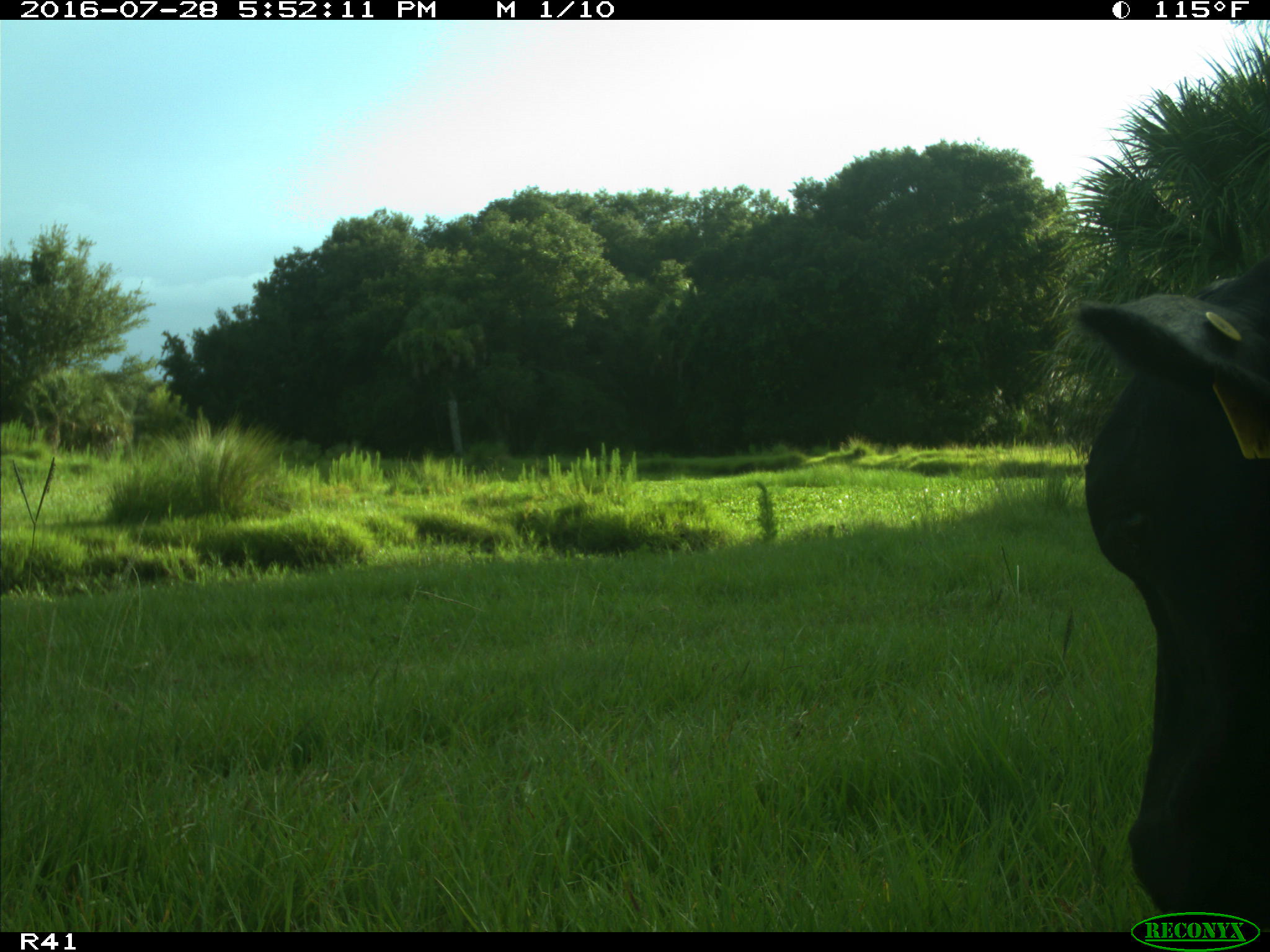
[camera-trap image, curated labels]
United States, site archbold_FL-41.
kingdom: Animalia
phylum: Chordata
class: Mammalia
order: Artiodactyla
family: Bovidae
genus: Bos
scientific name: Bos taurus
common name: domestic cow